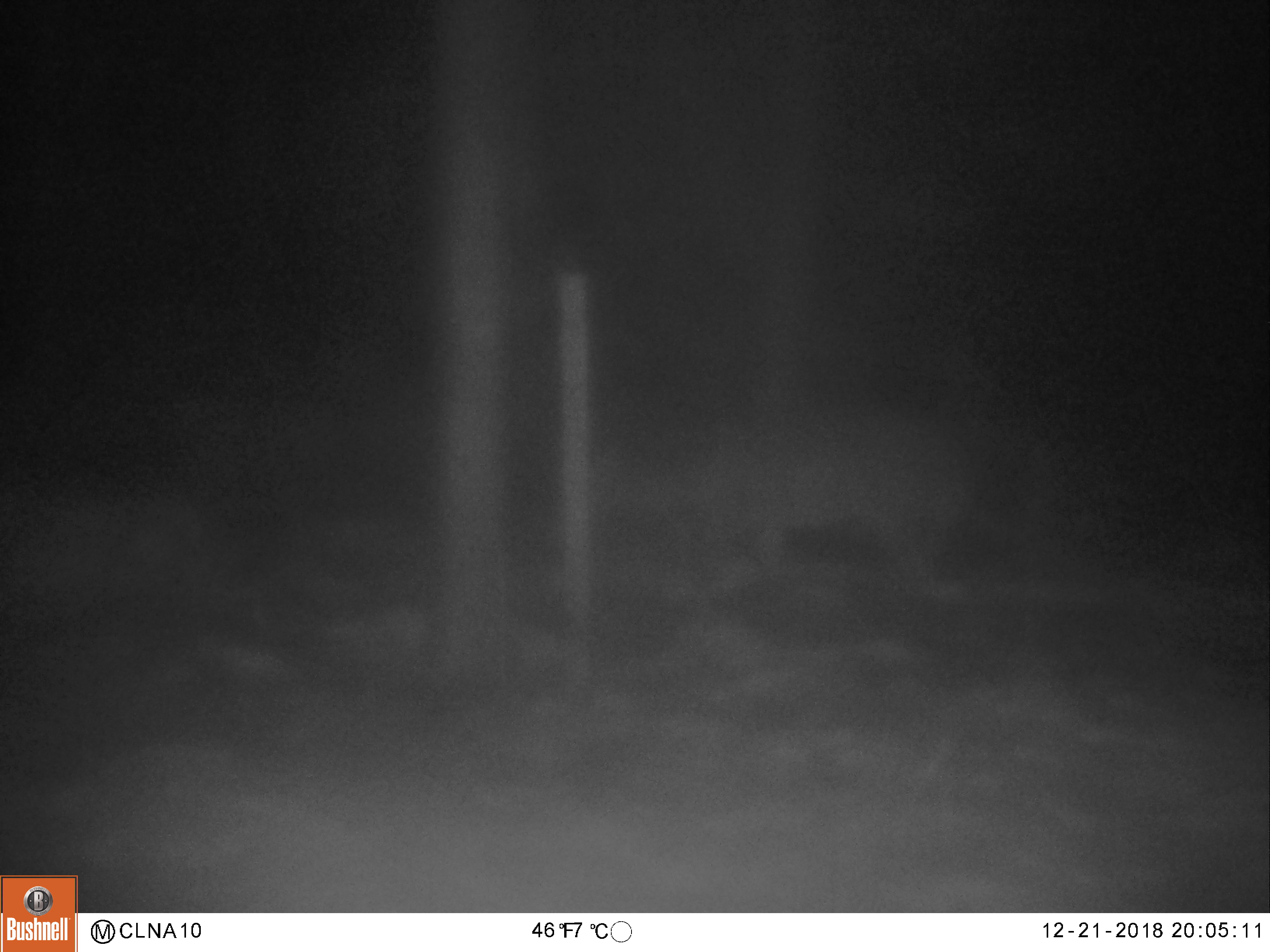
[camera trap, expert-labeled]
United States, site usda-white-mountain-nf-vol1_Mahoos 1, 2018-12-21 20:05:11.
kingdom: Animalia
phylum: Chordata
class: Mammalia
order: Artiodactyla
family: Cervidae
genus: Odocoileus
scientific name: Odocoileus virginianus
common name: white-tailed deer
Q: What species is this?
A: White-tailed deer (Odocoileus virginianus).